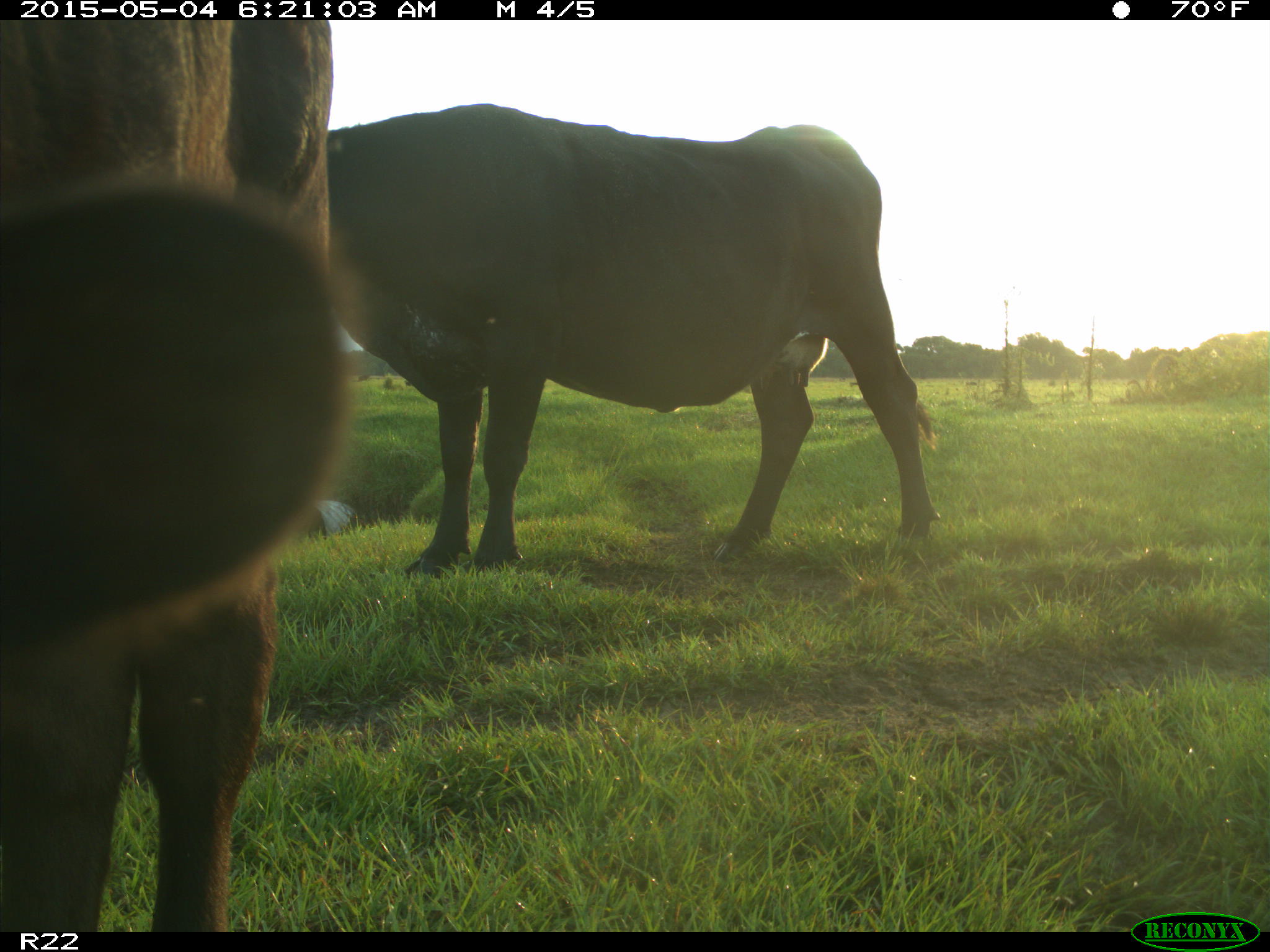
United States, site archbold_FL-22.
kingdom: Animalia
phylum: Chordata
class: Mammalia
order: Artiodactyla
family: Bovidae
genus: Bos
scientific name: Bos taurus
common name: domestic cow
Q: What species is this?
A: Bos taurus (domestic cow).